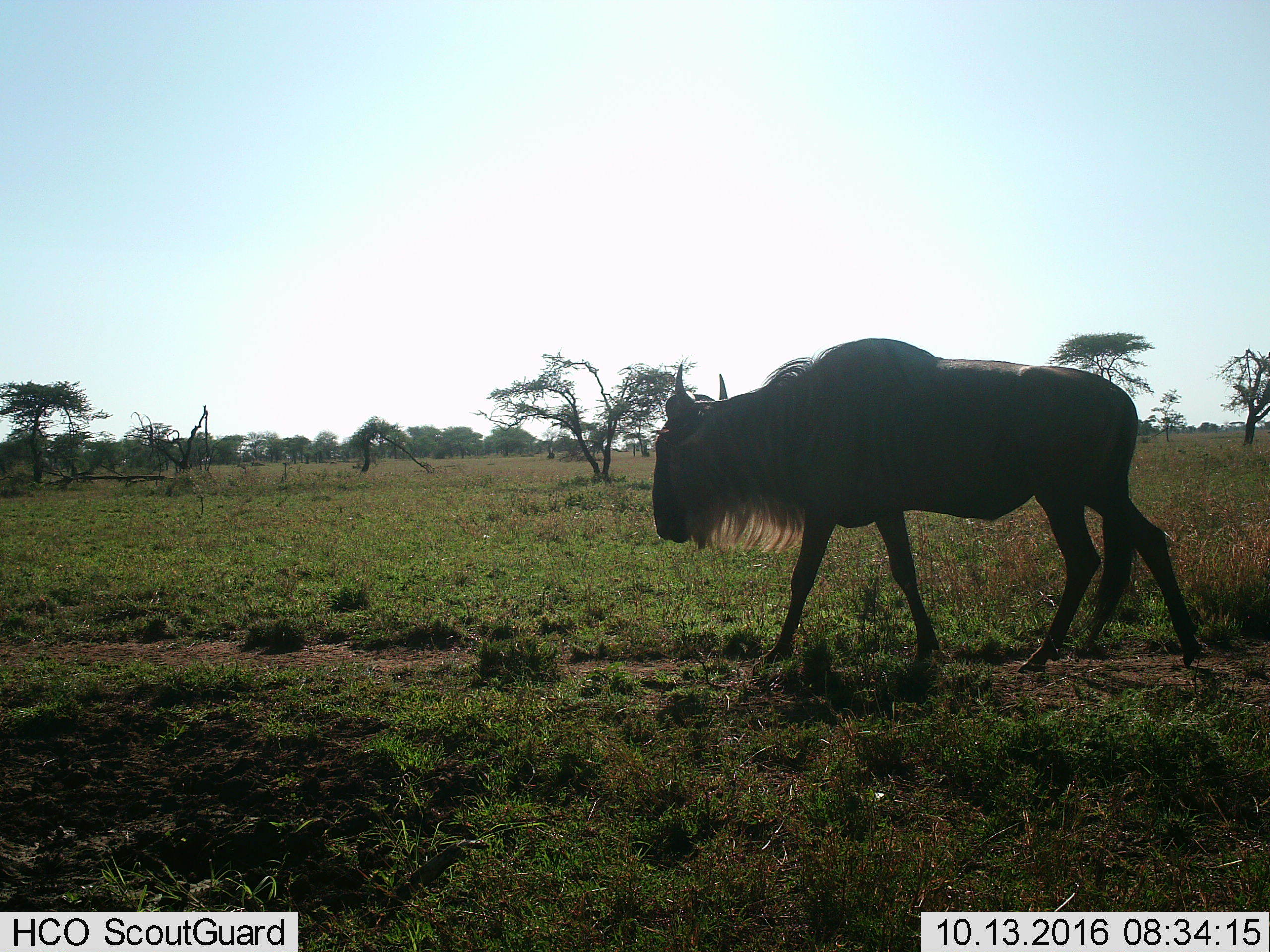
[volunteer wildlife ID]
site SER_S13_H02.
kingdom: Animalia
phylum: Chordata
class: Mammalia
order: Artiodactyla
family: Bovidae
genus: Connochaetes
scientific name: Connochaetes taurinus taurinus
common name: blue wildebeest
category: wildebeestblue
Wildebeestblue (blue wildebeest) (Connochaetes taurinus taurinus), count 1. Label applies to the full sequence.